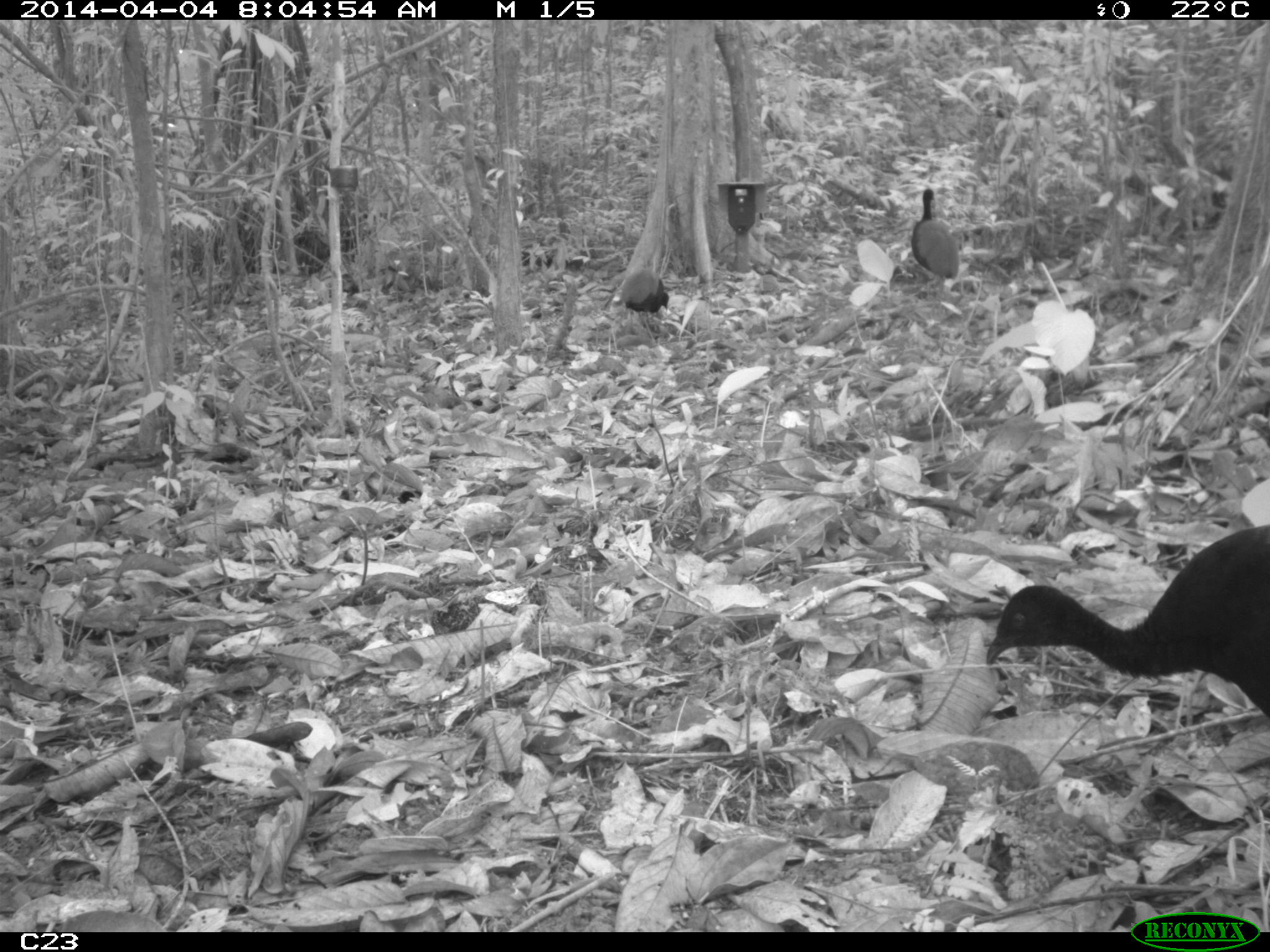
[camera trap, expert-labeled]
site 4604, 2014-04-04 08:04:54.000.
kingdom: Animalia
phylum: Chordata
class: Aves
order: Gruiformes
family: Psophiidae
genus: Psophia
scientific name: Psophia crepitans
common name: gray-winged trumpeter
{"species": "Psophia crepitans (gray-winged trumpeter)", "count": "3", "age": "adult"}